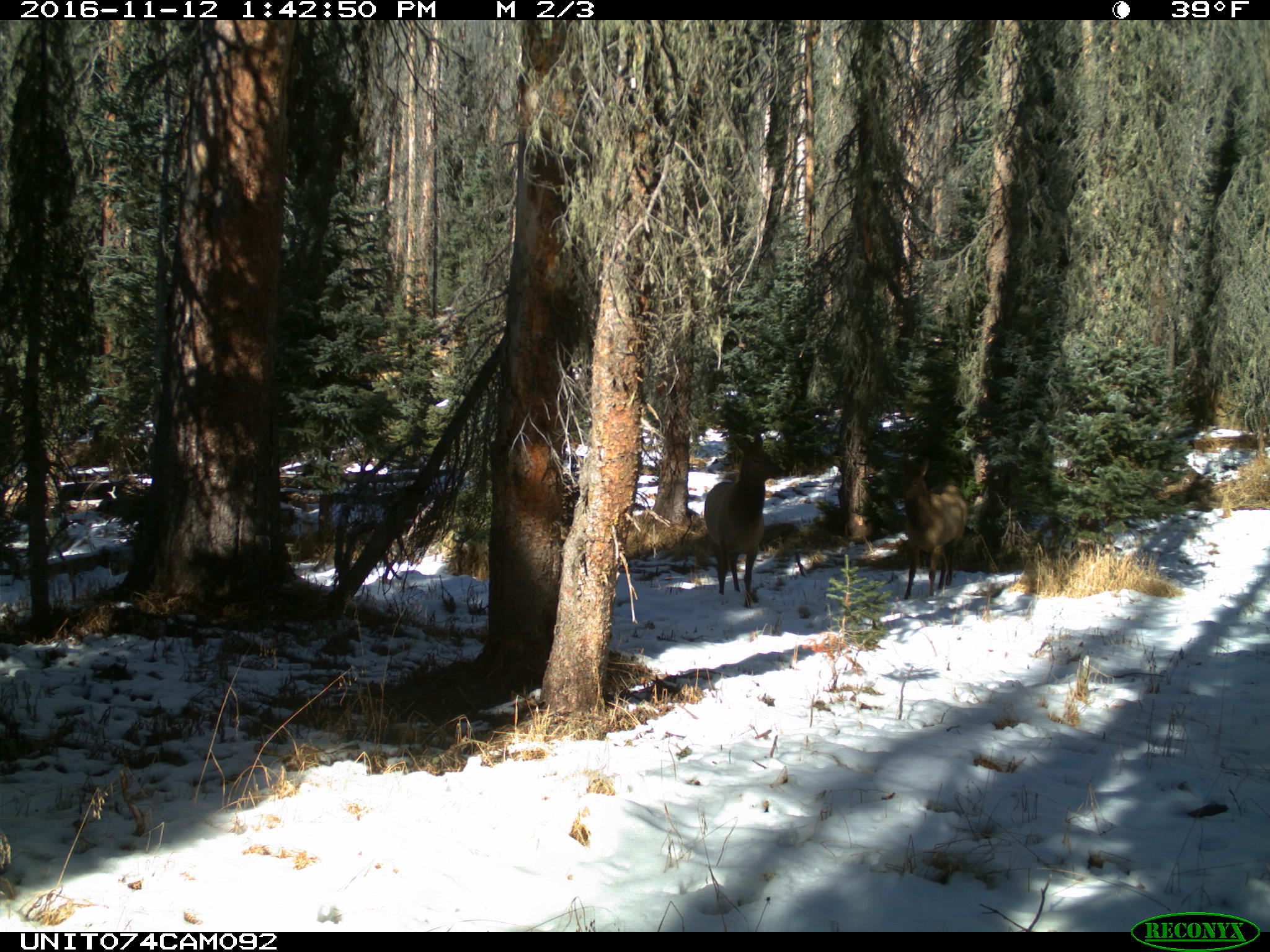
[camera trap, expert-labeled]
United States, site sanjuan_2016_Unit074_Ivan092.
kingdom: Animalia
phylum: Chordata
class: Mammalia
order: Artiodactyla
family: Cervidae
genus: Cervus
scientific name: Cervus elaphus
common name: red deer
Cervus elaphus (red deer).